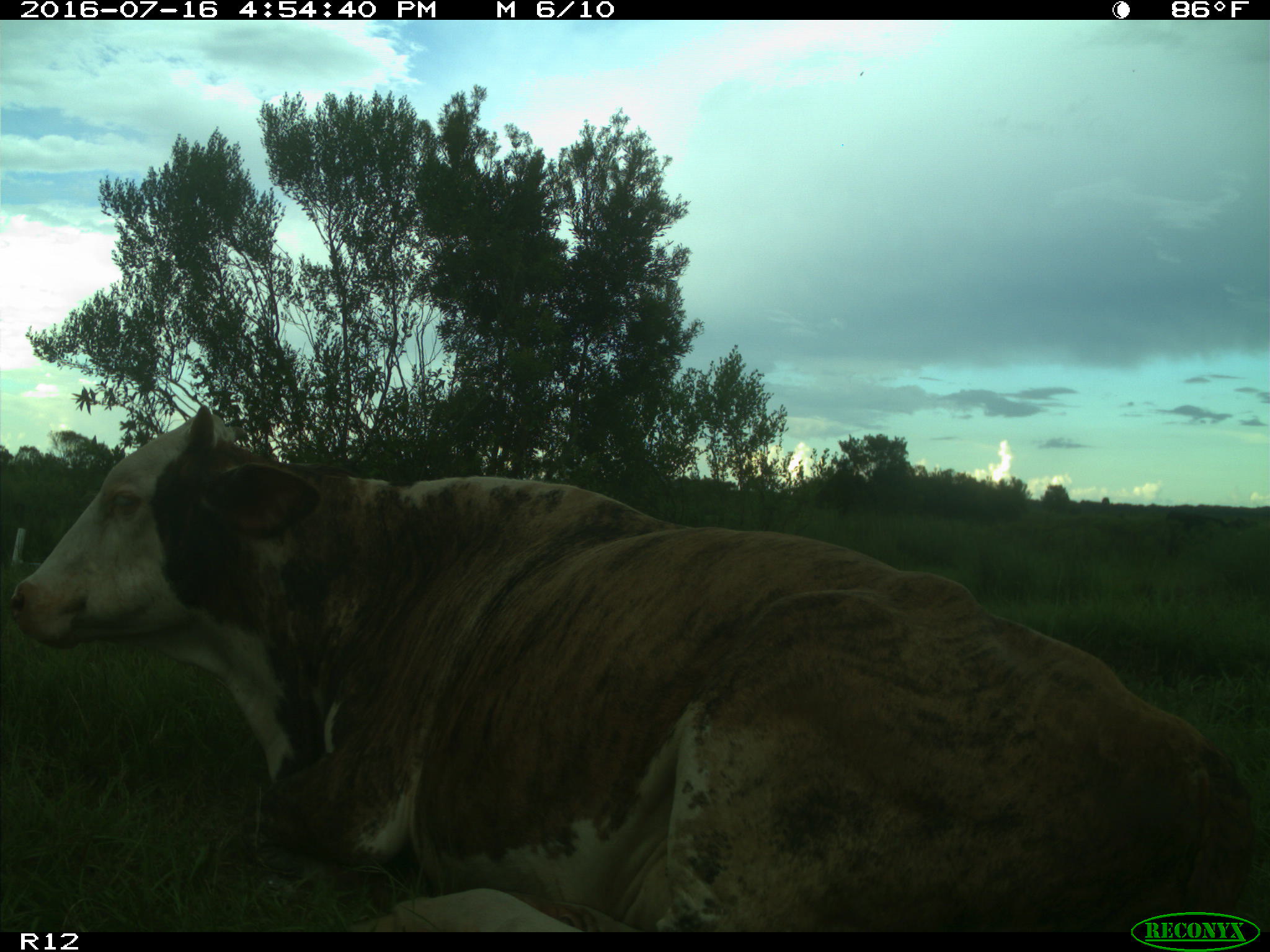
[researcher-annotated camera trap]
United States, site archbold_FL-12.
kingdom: Animalia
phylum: Chordata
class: Mammalia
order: Artiodactyla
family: Bovidae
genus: Bos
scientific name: Bos taurus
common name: domestic cow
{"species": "Bos taurus (domestic cow)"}